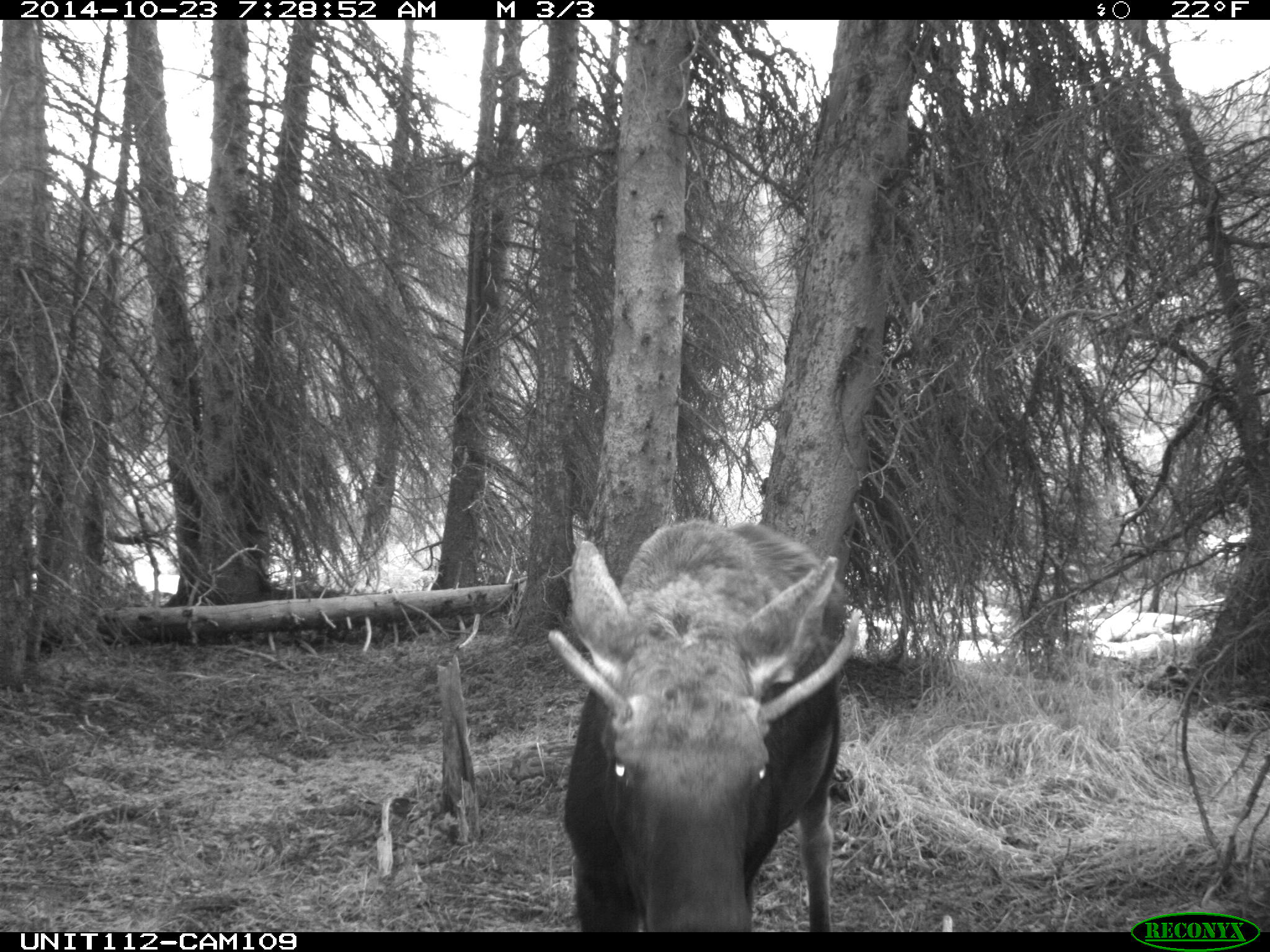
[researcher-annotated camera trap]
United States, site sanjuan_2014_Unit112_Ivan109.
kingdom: Animalia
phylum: Chordata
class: Mammalia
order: Artiodactyla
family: Cervidae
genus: Alces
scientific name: Alces alces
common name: moose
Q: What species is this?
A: Alces alces (moose).